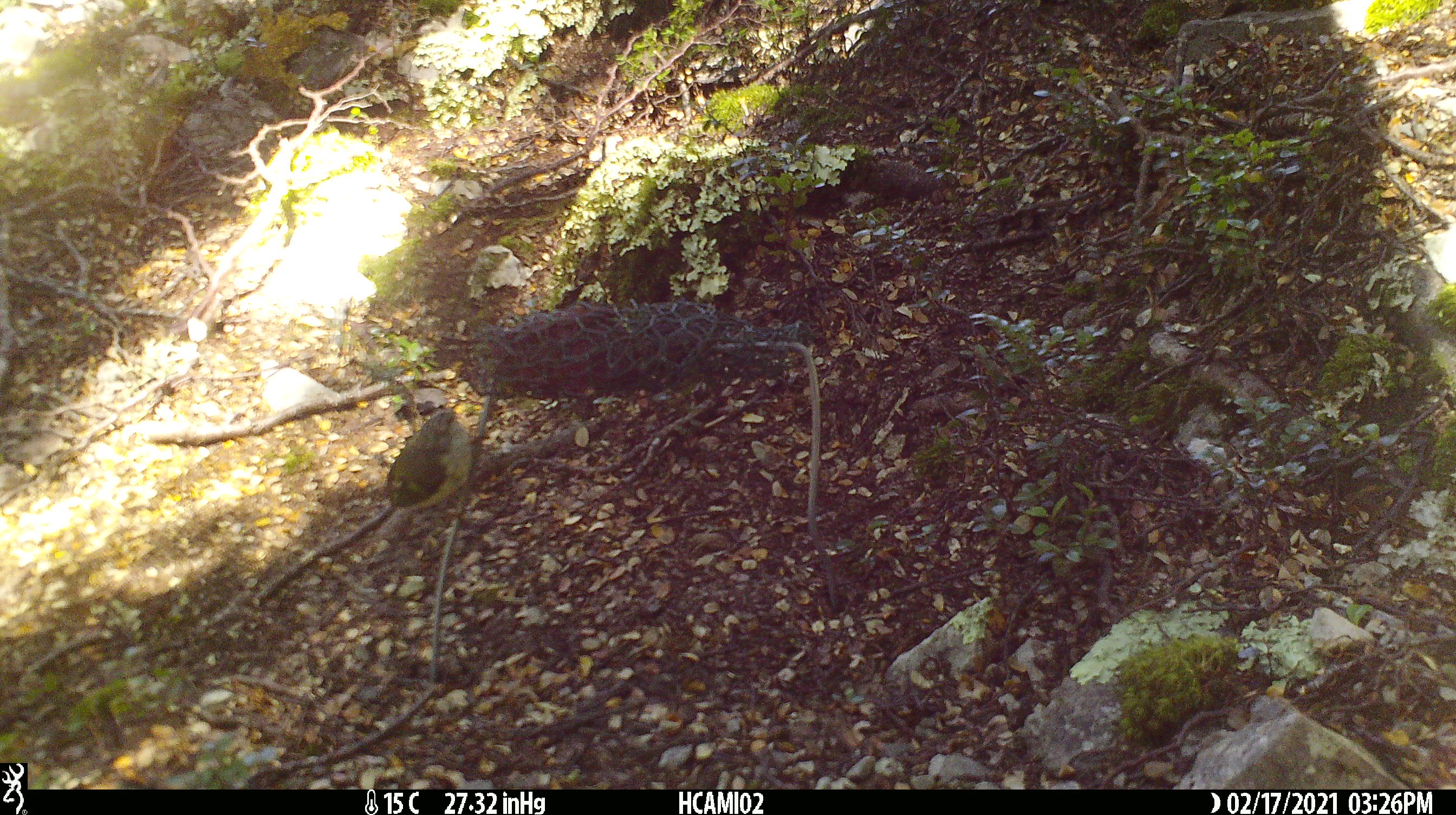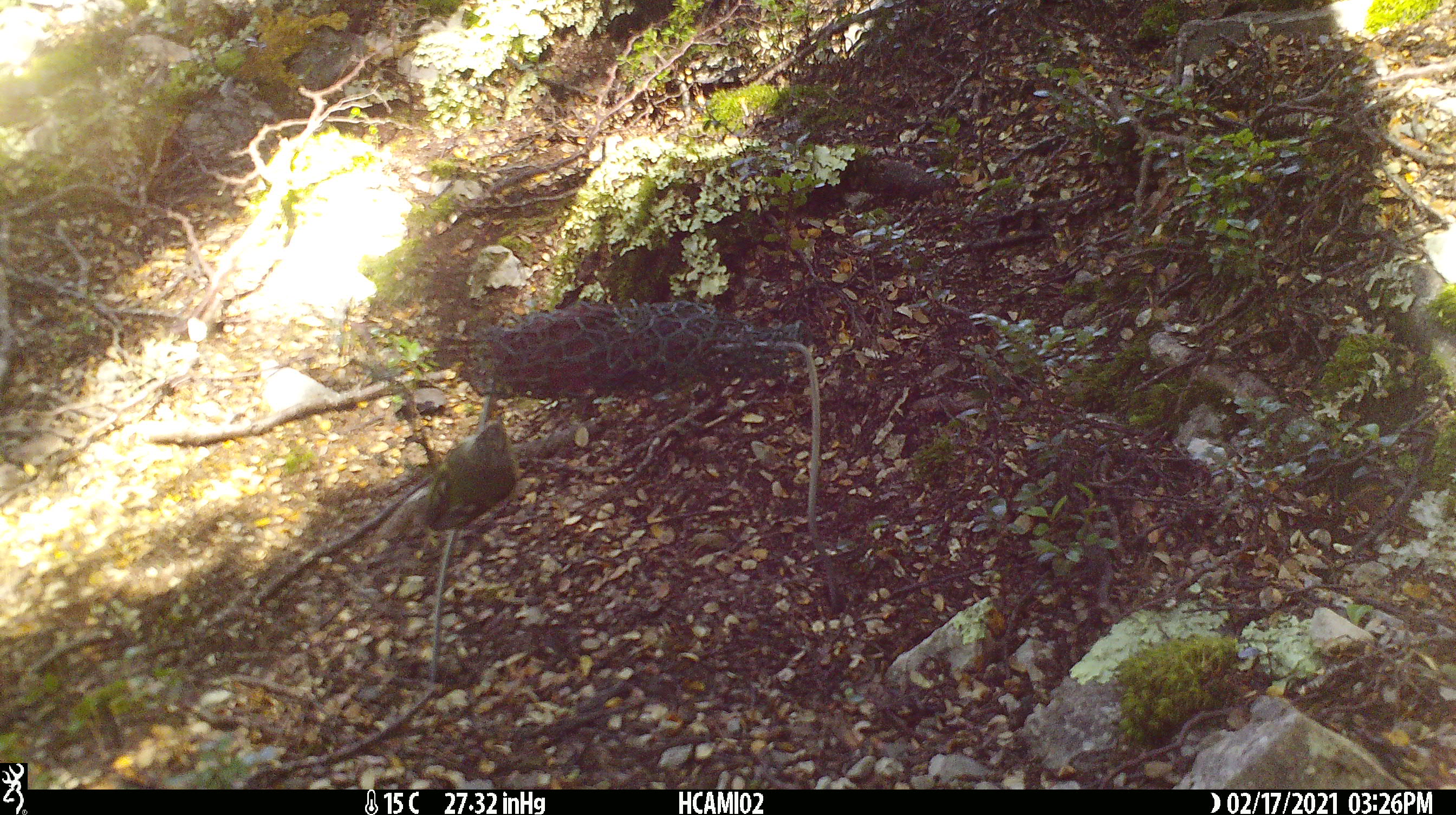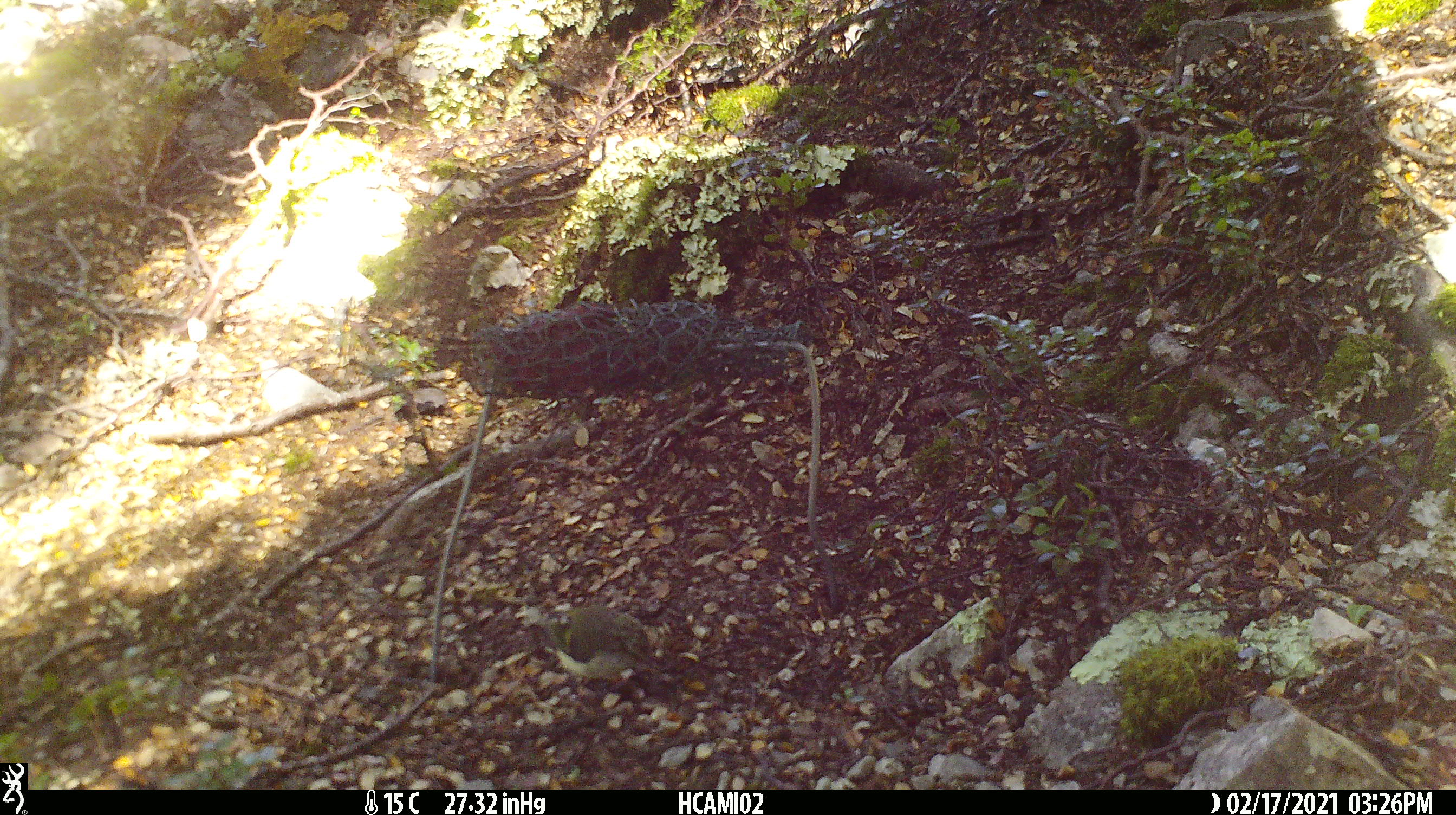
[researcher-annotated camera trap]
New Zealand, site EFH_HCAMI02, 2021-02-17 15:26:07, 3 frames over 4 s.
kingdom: Animalia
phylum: Chordata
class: Aves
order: Passeriformes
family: Acanthisittidae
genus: Acanthisitta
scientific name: Acanthisitta chloris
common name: rifleman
Rifleman (Acanthisitta chloris).